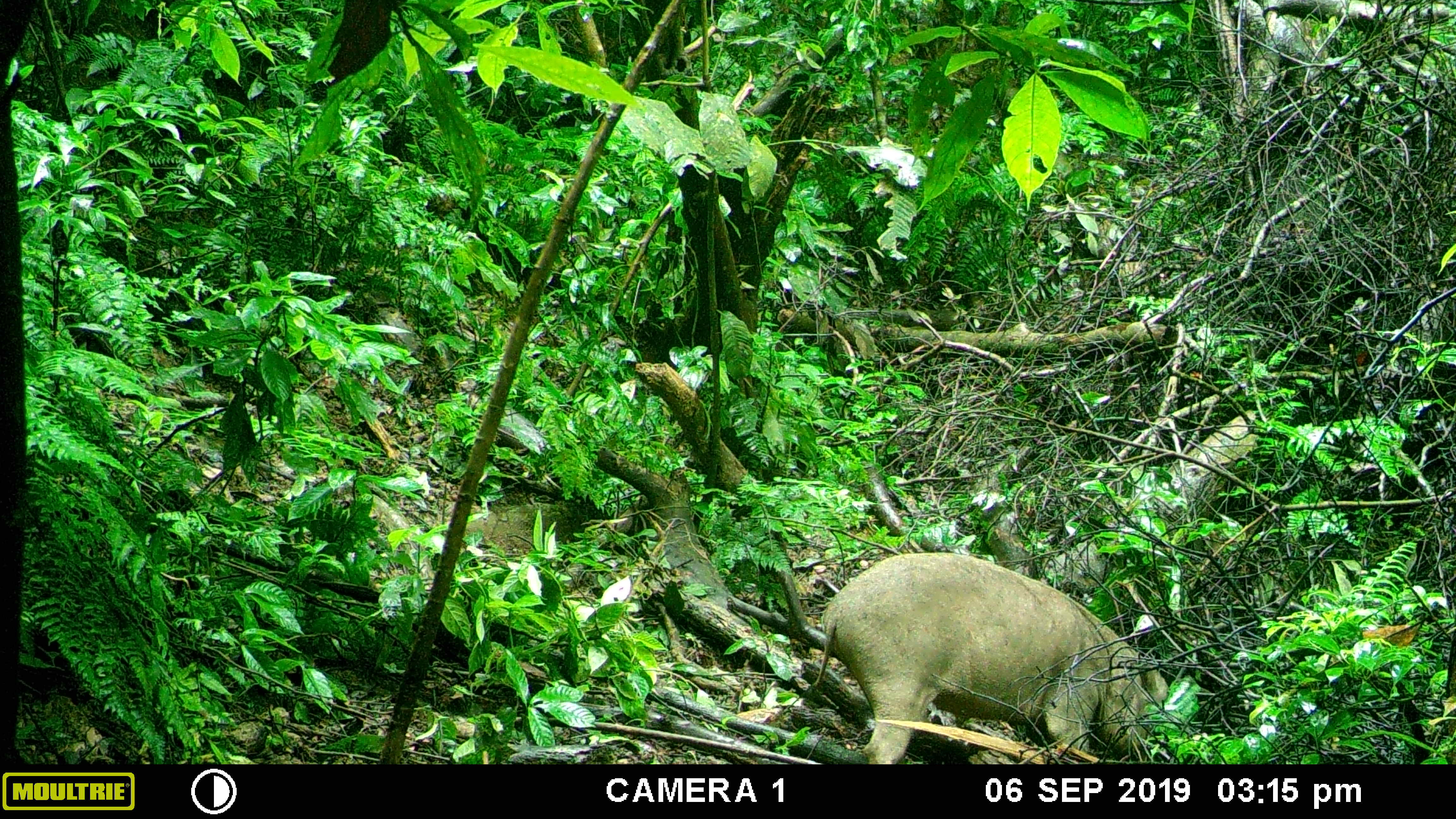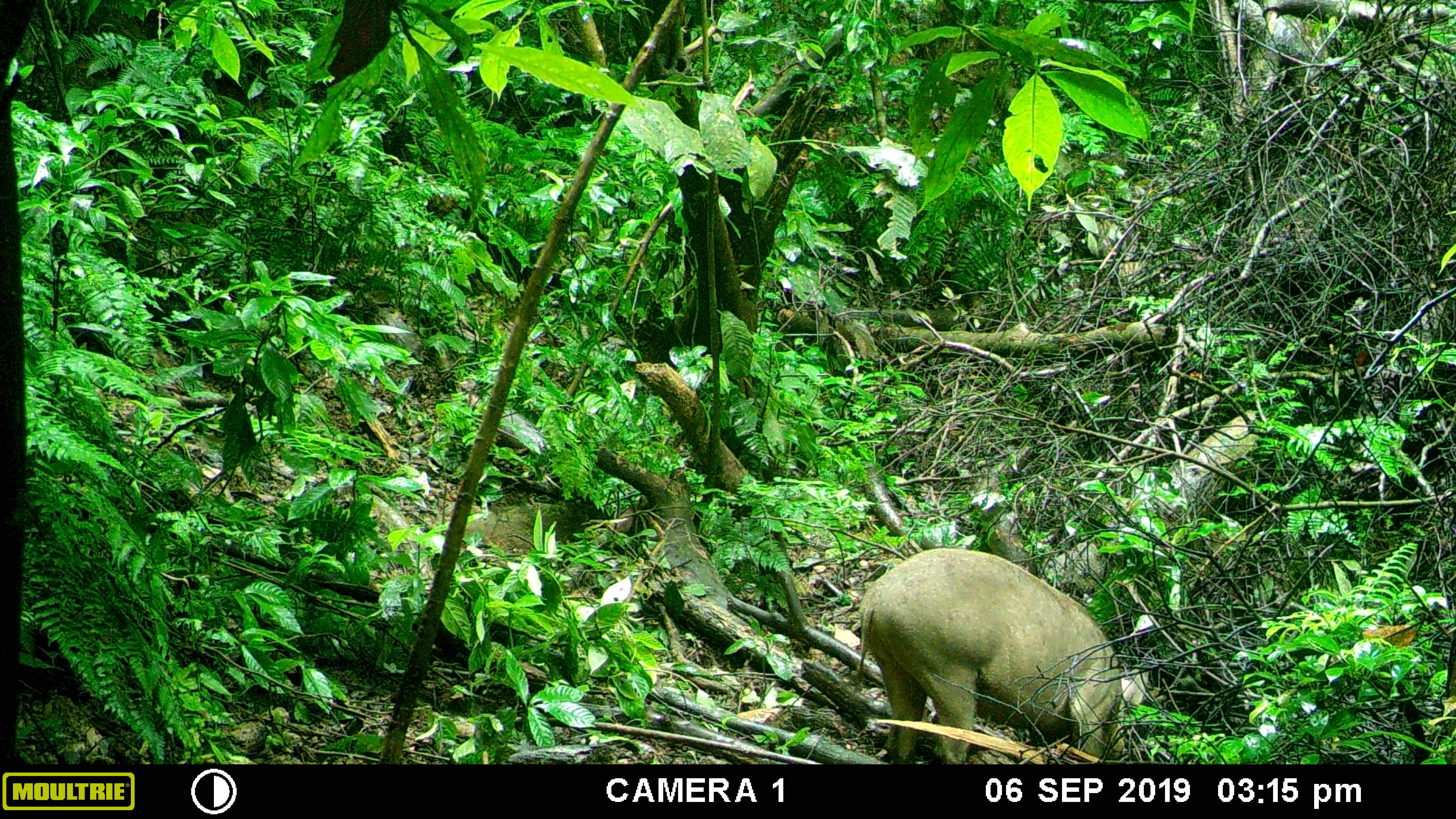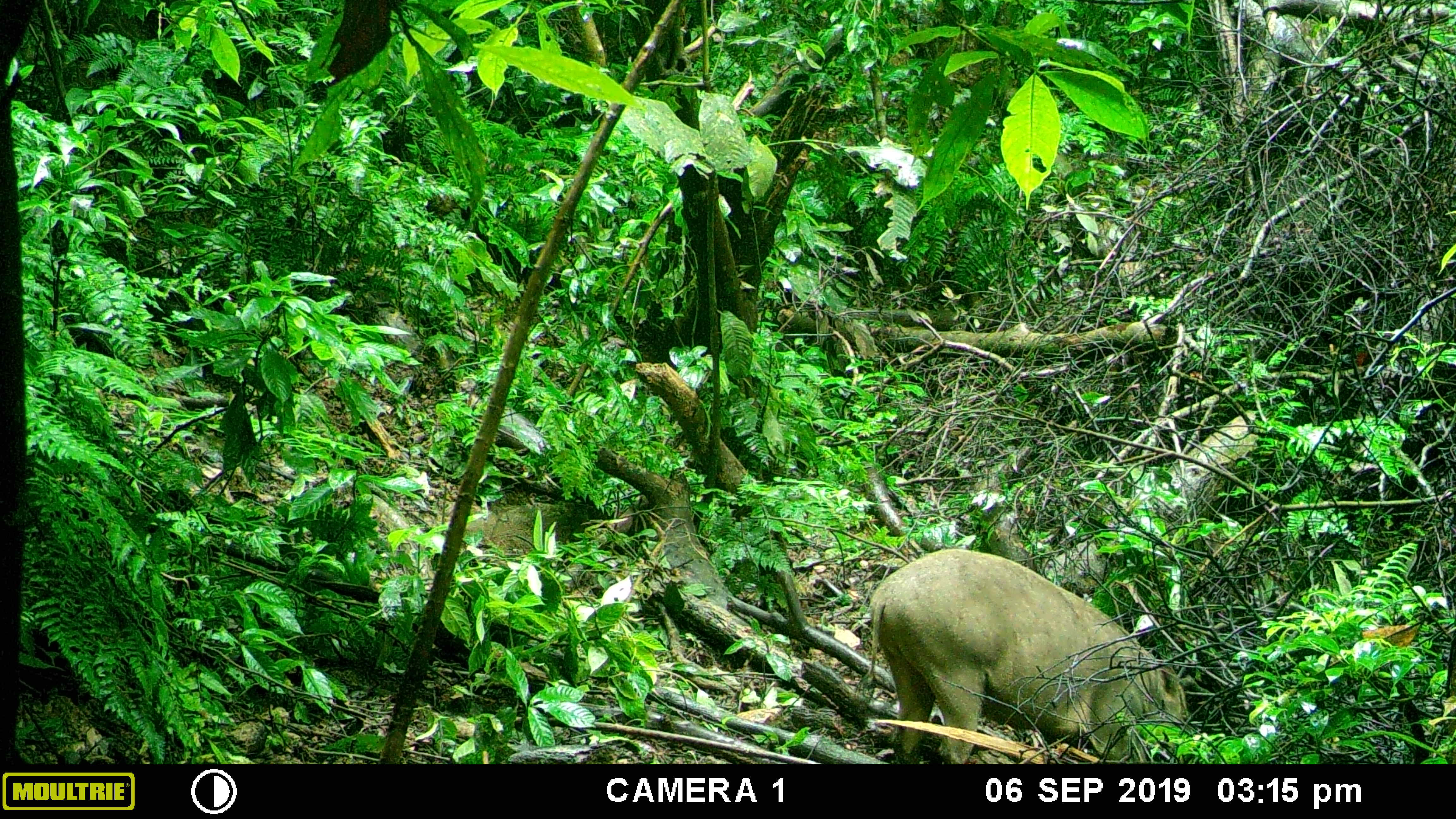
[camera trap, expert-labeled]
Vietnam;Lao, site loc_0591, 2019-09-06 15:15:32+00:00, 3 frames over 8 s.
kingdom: Animalia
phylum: Chordata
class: Mammalia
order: Artiodactyla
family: Suidae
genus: Sus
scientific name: Sus scrofa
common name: eurasian wild pig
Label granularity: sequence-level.